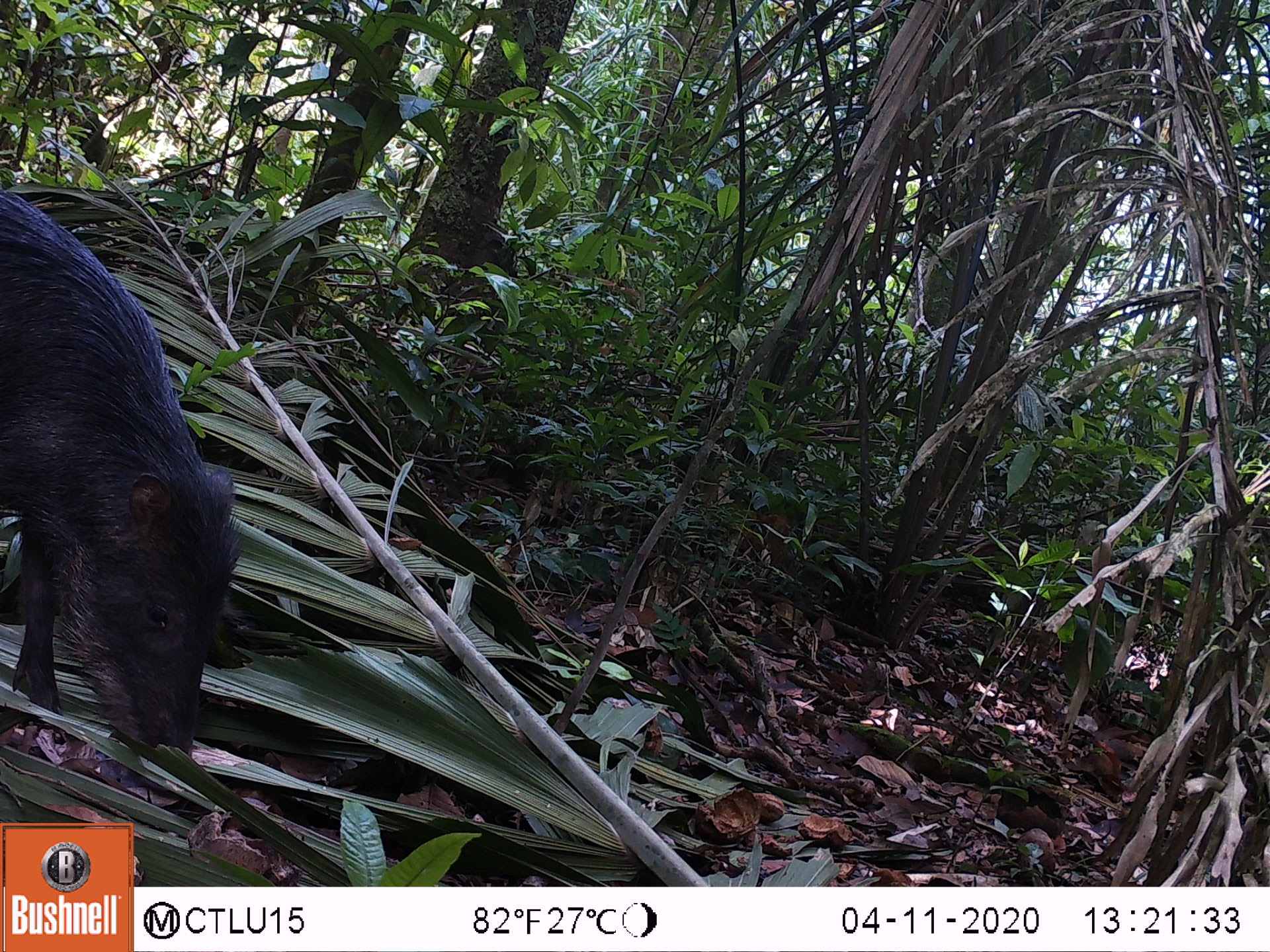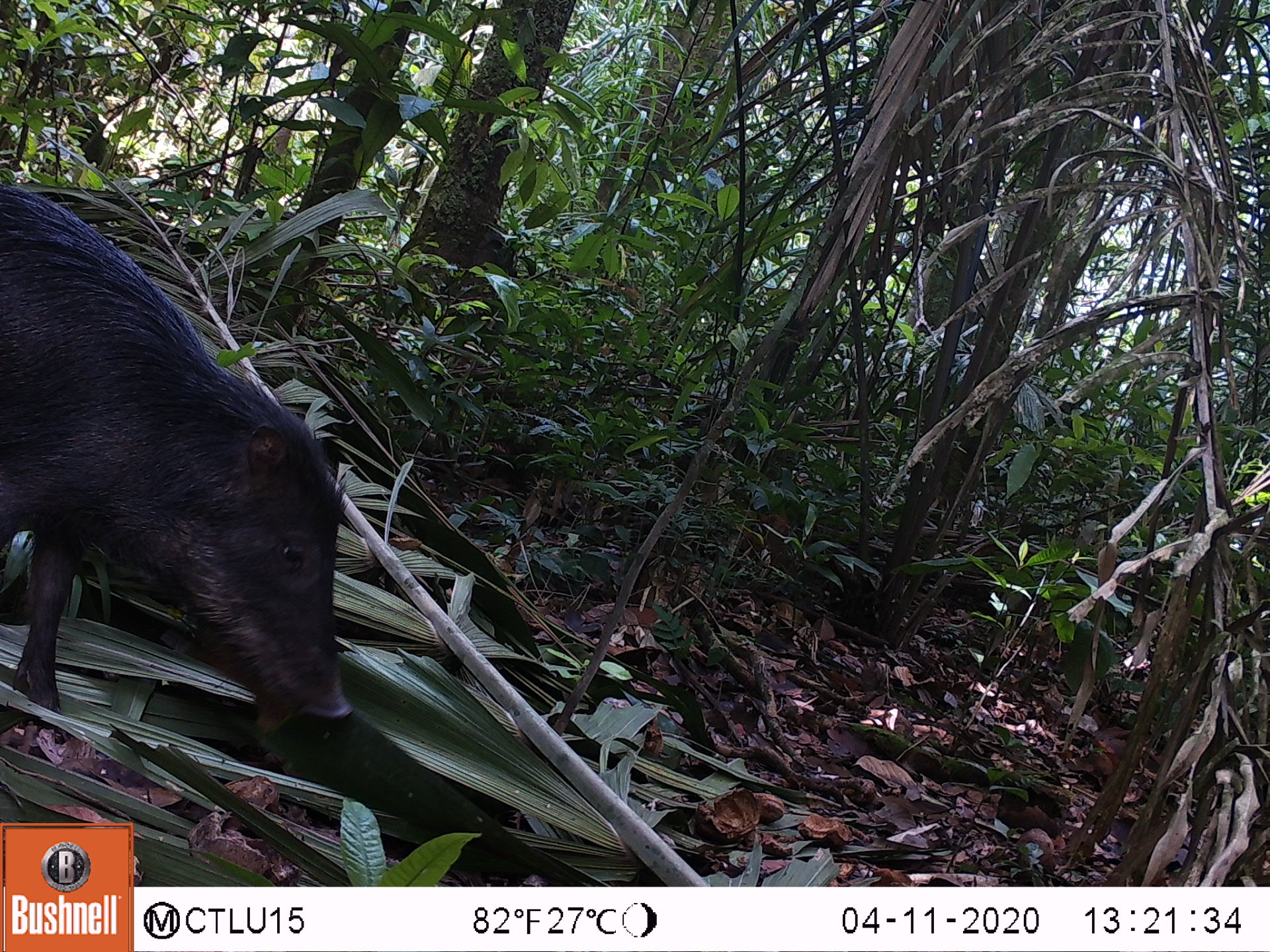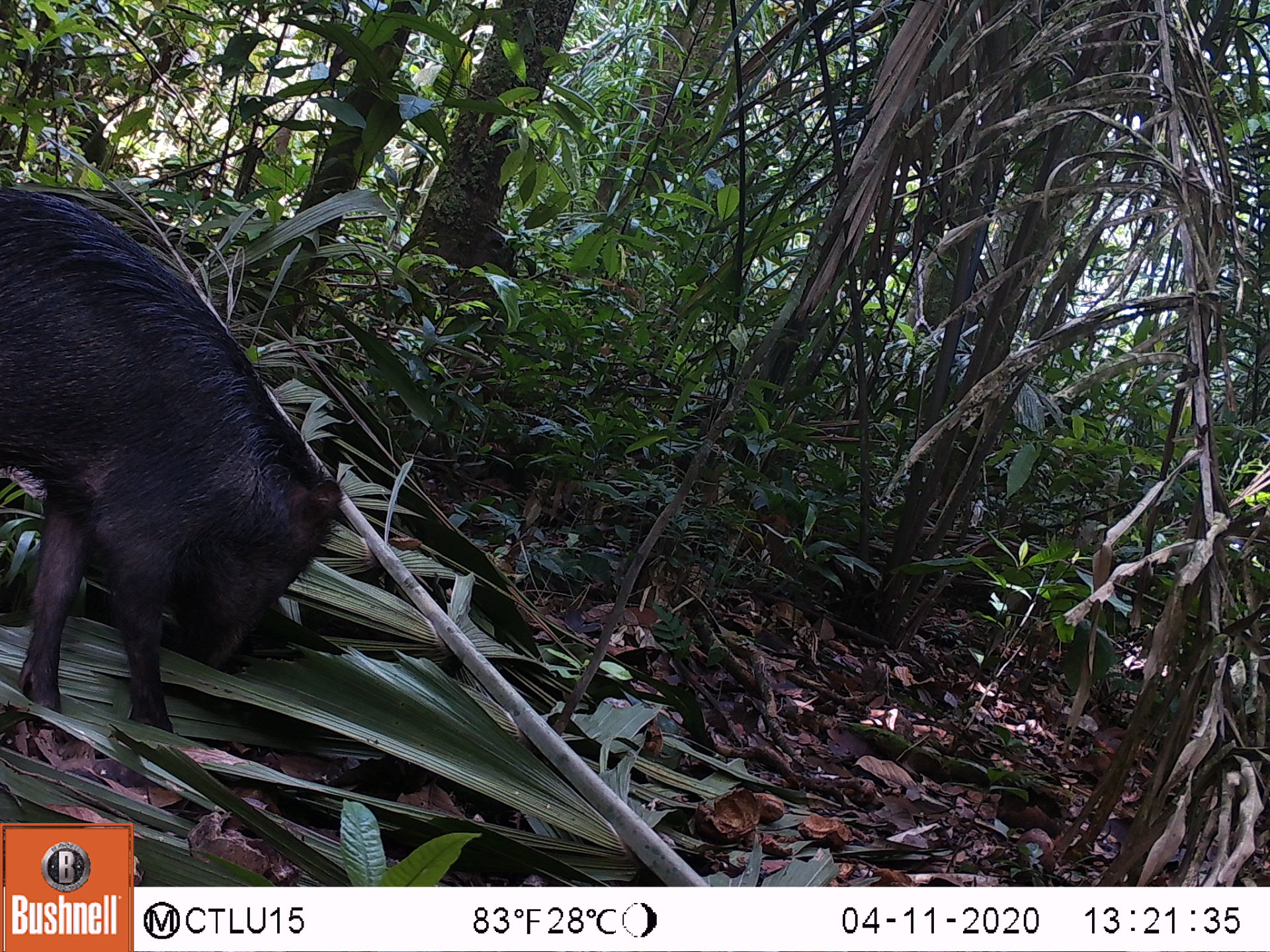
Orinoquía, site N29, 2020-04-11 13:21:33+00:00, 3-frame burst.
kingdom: Animalia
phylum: Chordata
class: Mammalia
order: Artiodactyla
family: Tayassuidae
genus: Tayassu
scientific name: Tayassu pecari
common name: white-lipped peccary